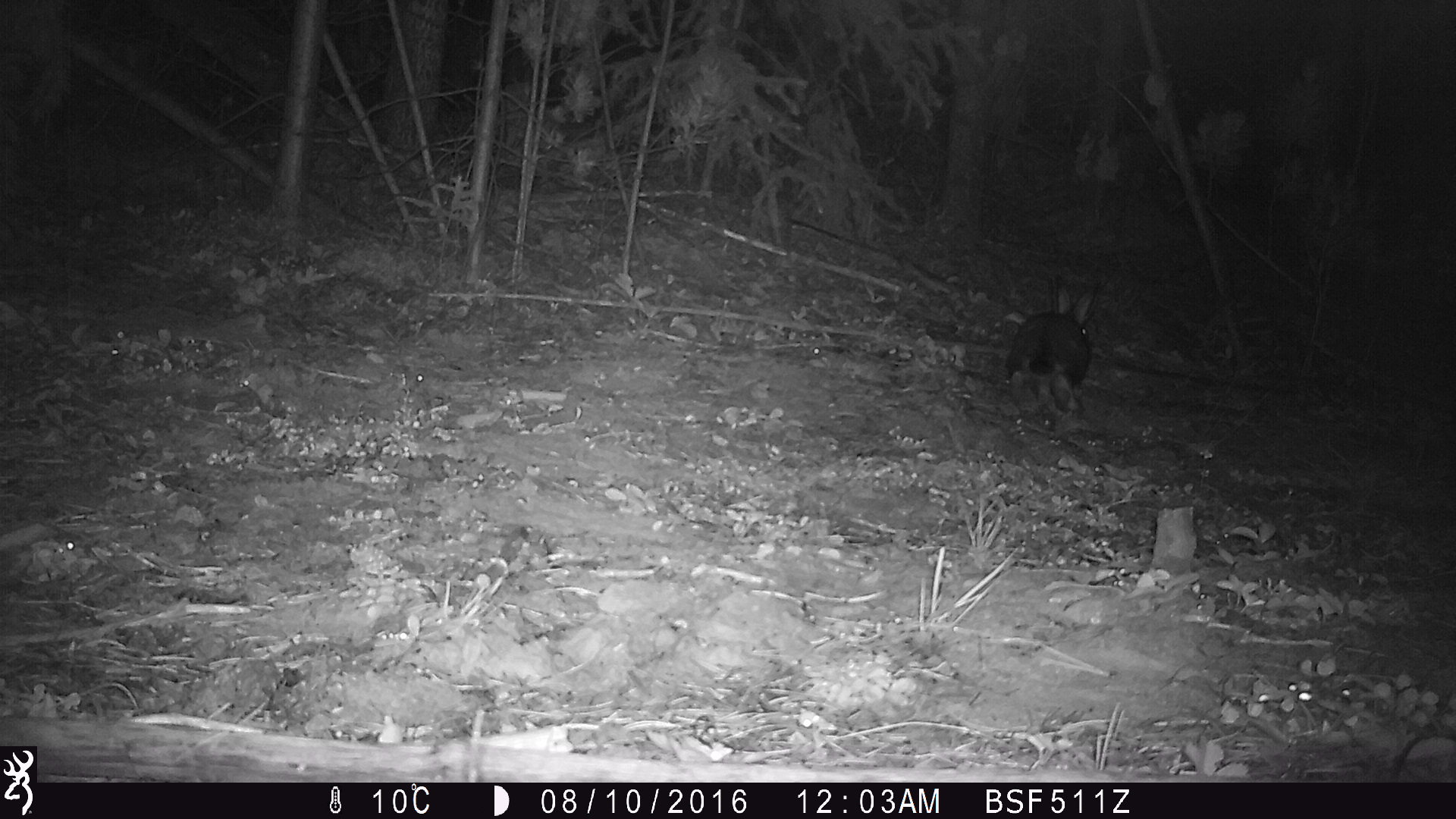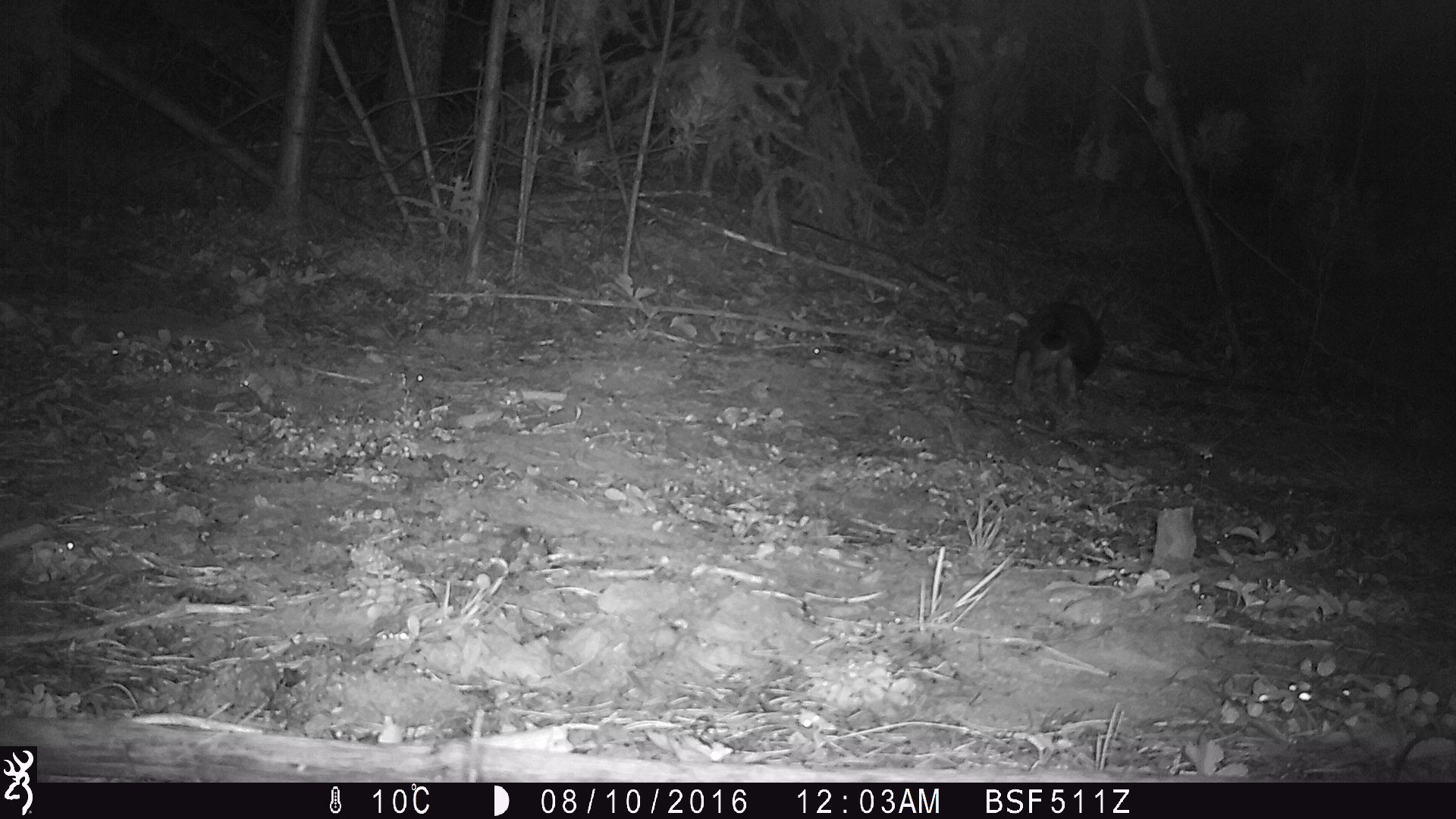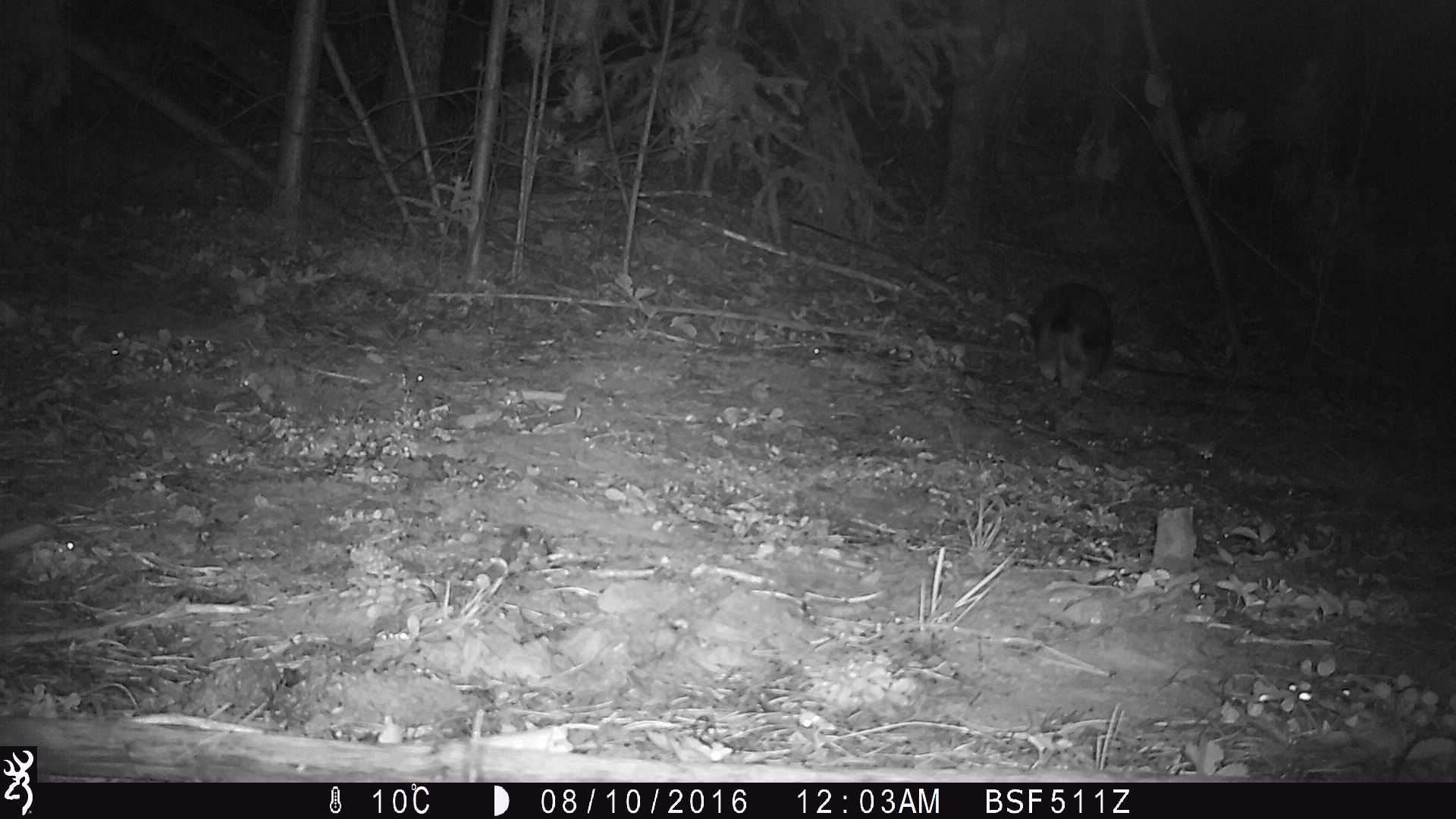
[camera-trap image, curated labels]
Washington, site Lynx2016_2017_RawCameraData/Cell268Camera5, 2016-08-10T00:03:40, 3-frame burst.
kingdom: Animalia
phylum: Chordata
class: Mammalia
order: Lagomorpha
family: Leporidae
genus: Lepus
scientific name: Lepus americanus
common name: snowshoe hare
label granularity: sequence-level